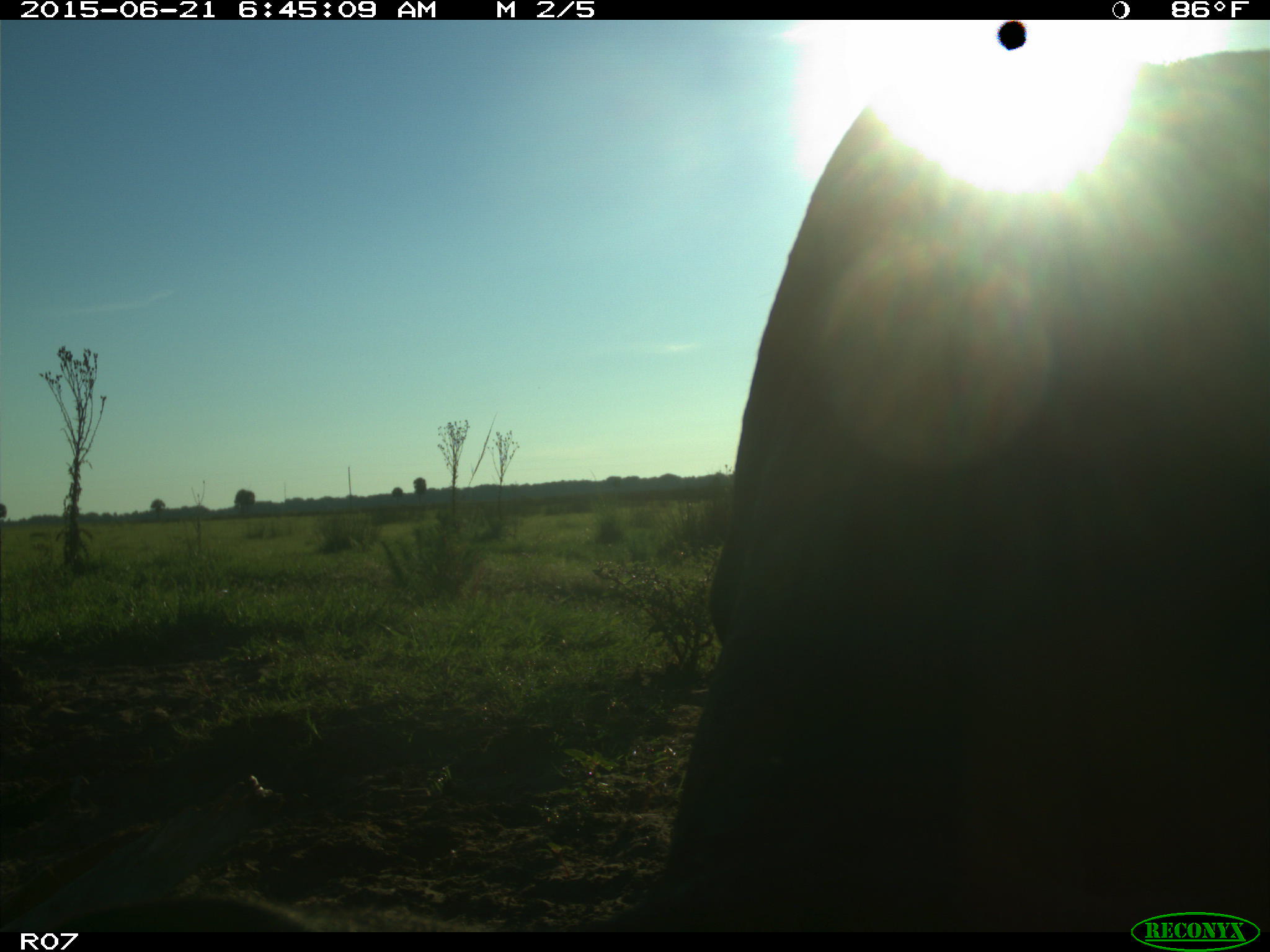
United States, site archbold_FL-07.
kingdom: Animalia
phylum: Chordata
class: Mammalia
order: Artiodactyla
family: Bovidae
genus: Bos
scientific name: Bos taurus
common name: domestic cow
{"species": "Bos taurus (domestic cow)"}